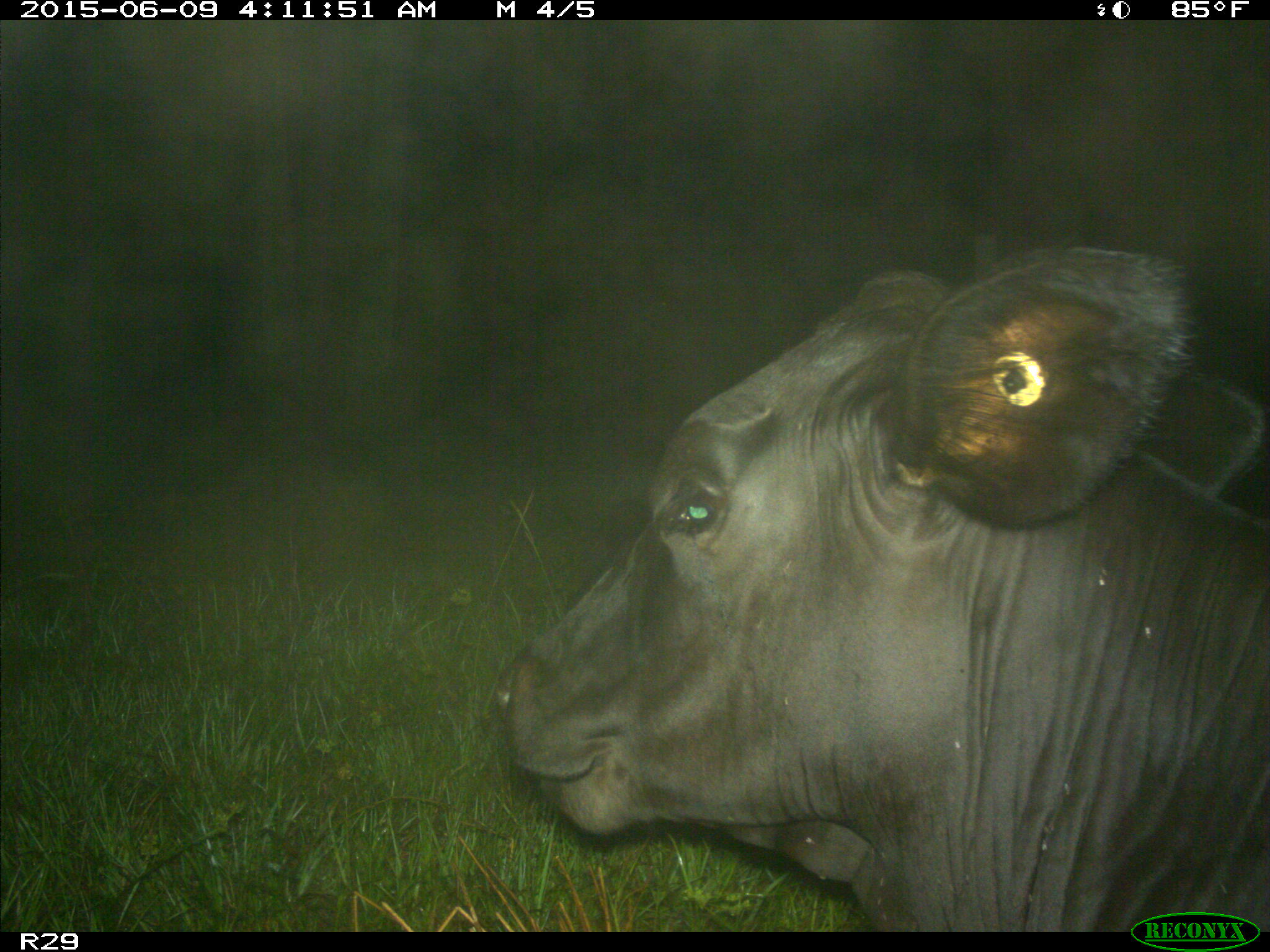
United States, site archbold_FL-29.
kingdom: Animalia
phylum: Chordata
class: Mammalia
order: Artiodactyla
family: Bovidae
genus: Bos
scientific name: Bos taurus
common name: domestic cow